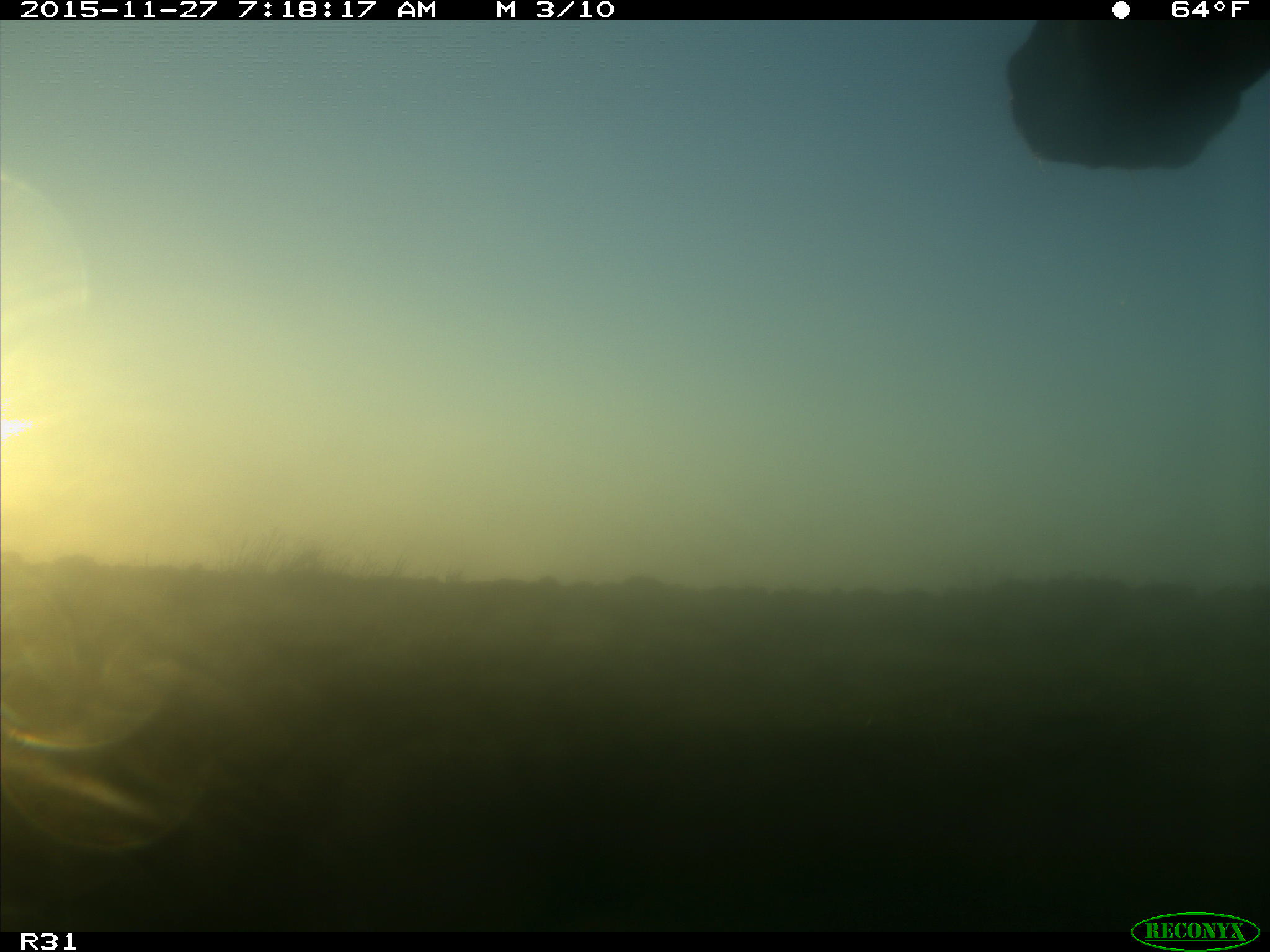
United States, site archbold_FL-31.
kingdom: Animalia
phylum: Chordata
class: Mammalia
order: Artiodactyla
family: Bovidae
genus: Bos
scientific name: Bos taurus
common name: domestic cow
Bos taurus (domestic cow).